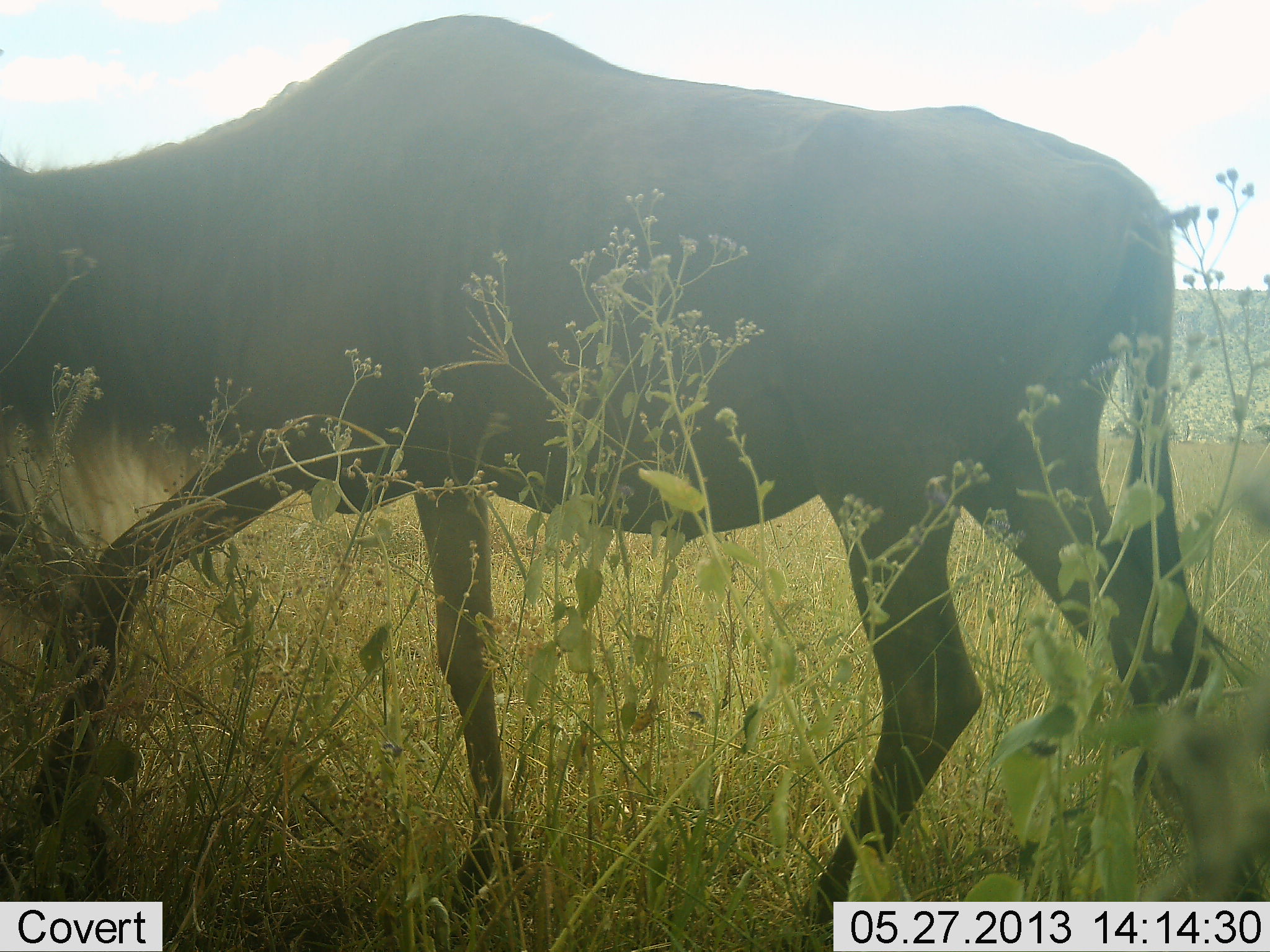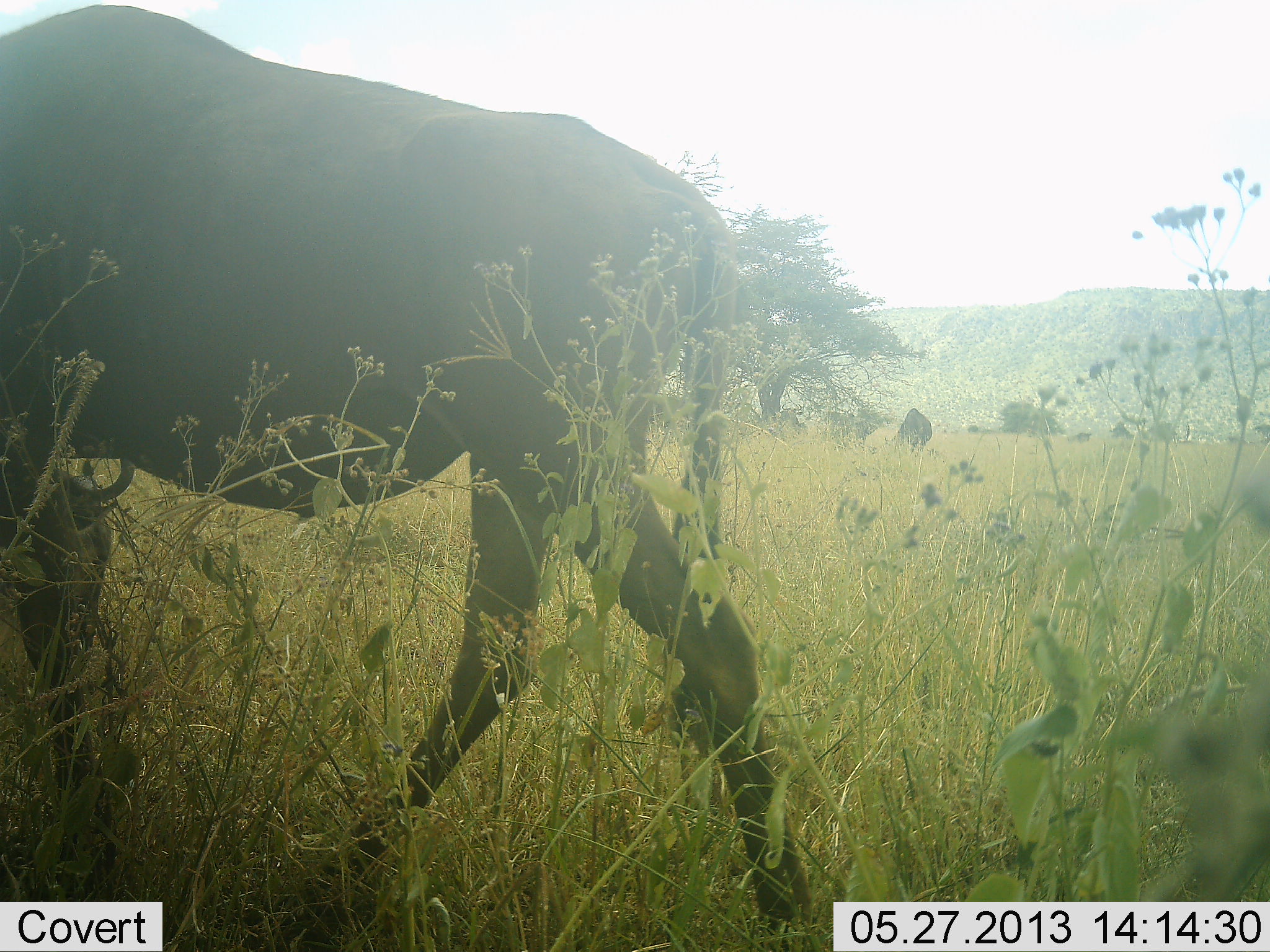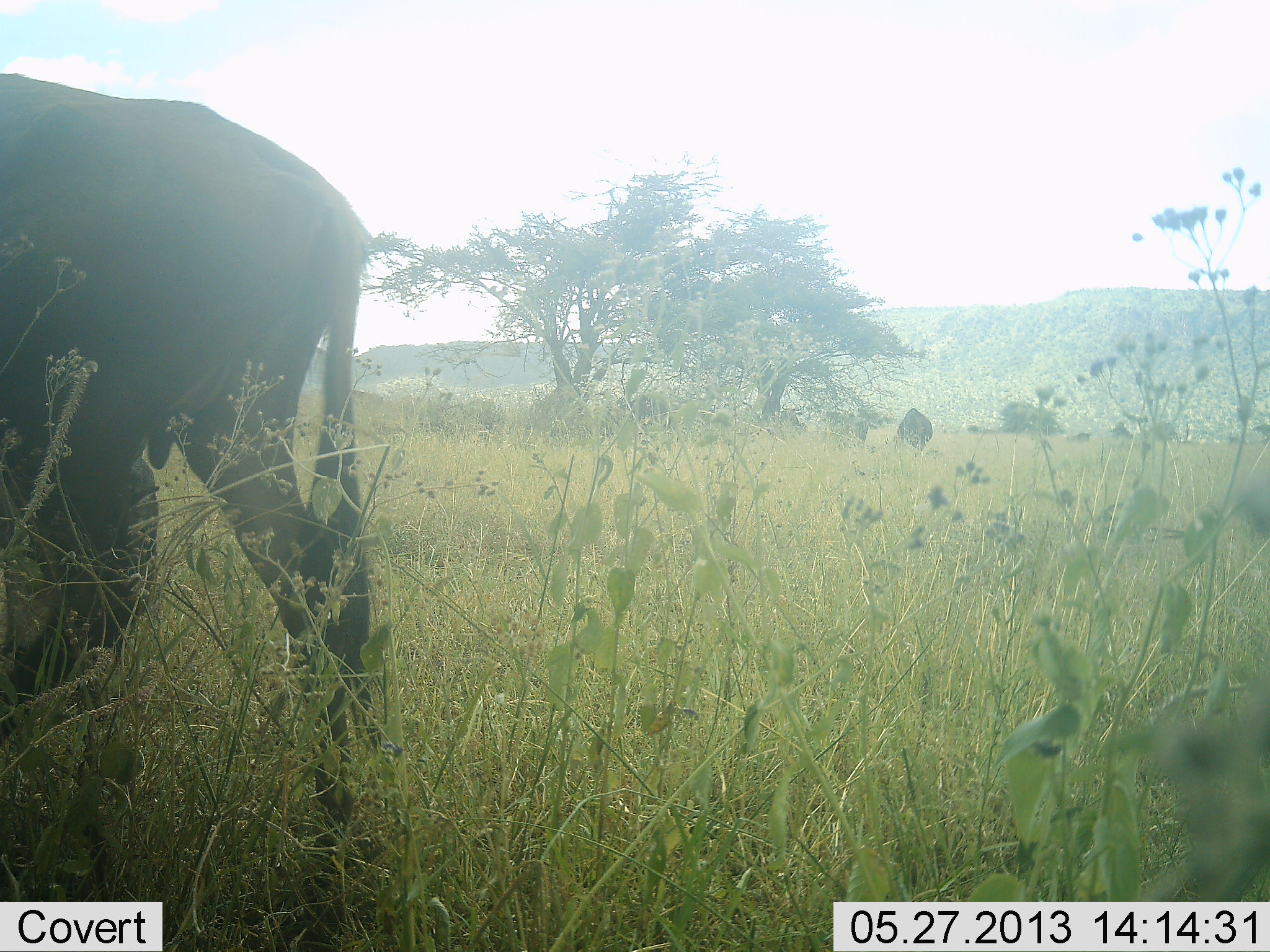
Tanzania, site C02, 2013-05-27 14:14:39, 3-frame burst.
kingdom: Animalia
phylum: Chordata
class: Mammalia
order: Artiodactyla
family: Bovidae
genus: Connochaetes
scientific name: Connochaetes taurinus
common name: blue wildebeest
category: wildebeest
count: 1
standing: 10%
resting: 0%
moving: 100%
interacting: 0%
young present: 10%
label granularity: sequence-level